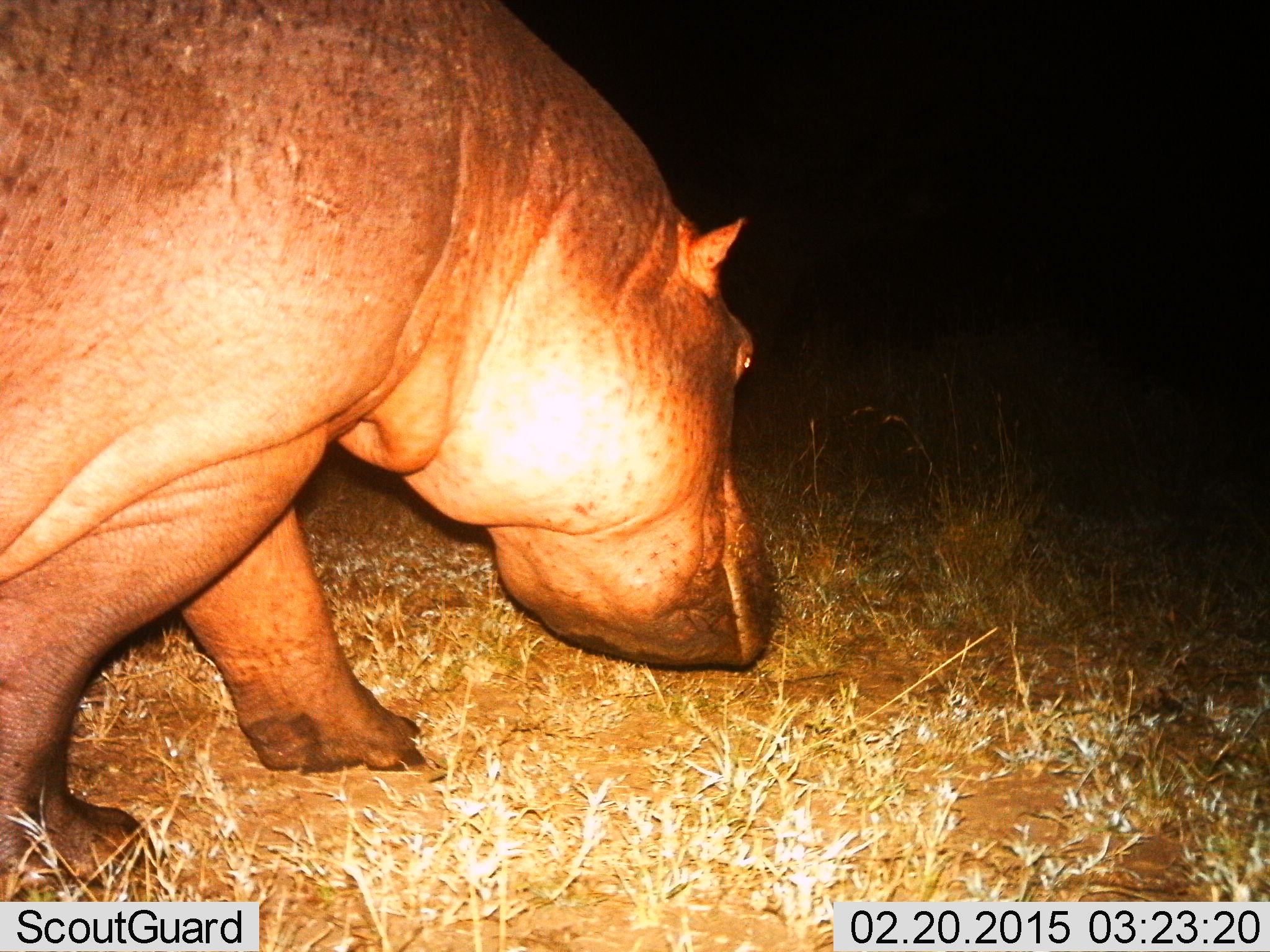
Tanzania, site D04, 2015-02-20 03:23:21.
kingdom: Animalia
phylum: Chordata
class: Mammalia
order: Artiodactyla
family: Hippopotamidae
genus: Hippopotamus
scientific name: Hippopotamus amphibius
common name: hippopotamus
Hippopotamus (Hippopotamus amphibius), count 1. Behavior (volunteer vote fractions): standing 10%, resting 0%, moving 70%, interacting 0%. Young present (vote fraction): 0%. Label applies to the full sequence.